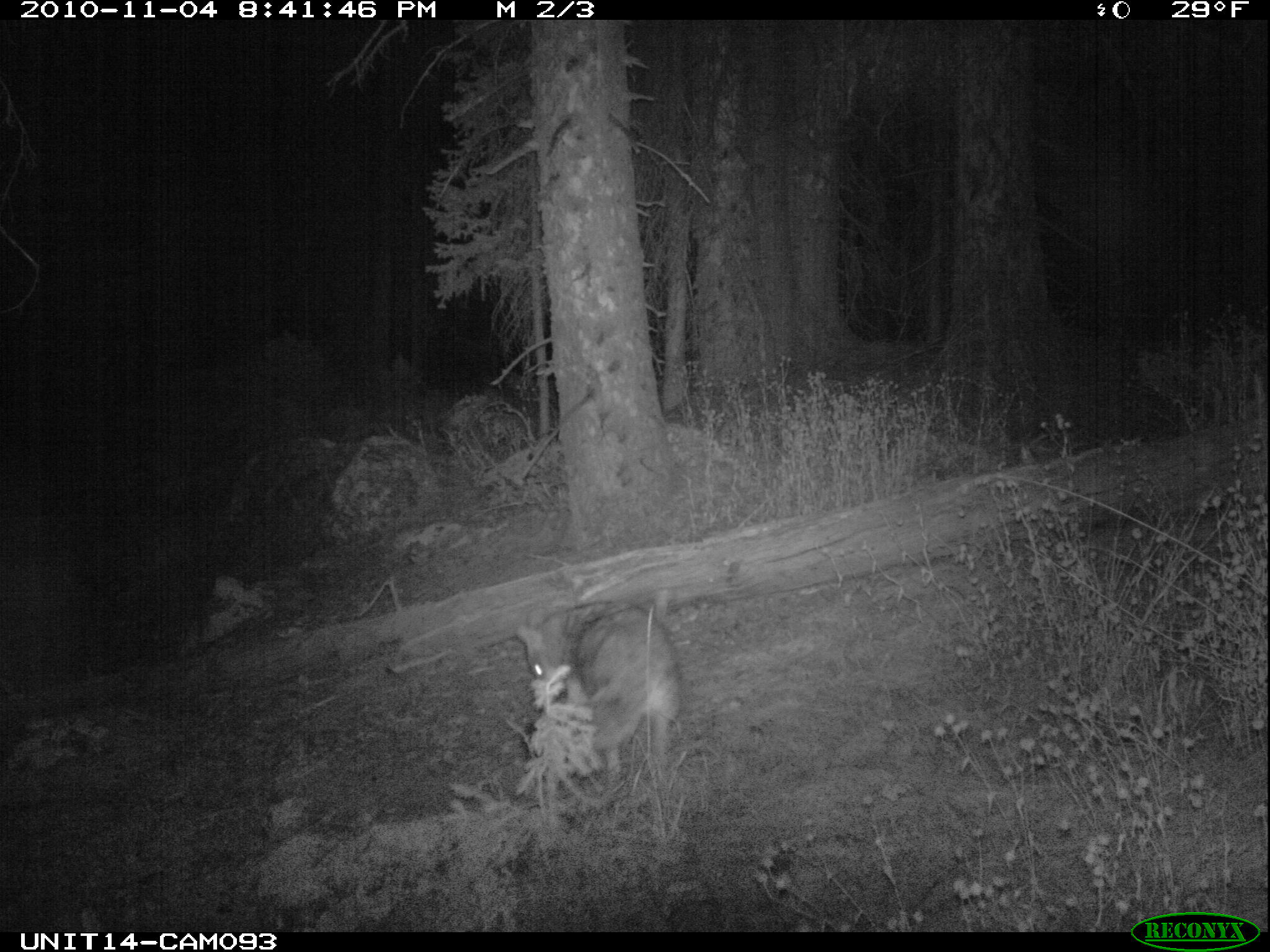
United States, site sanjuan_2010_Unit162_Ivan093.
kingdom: Animalia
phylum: Chordata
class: Mammalia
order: Carnivora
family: Canidae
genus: Canis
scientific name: Canis latrans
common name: coyote